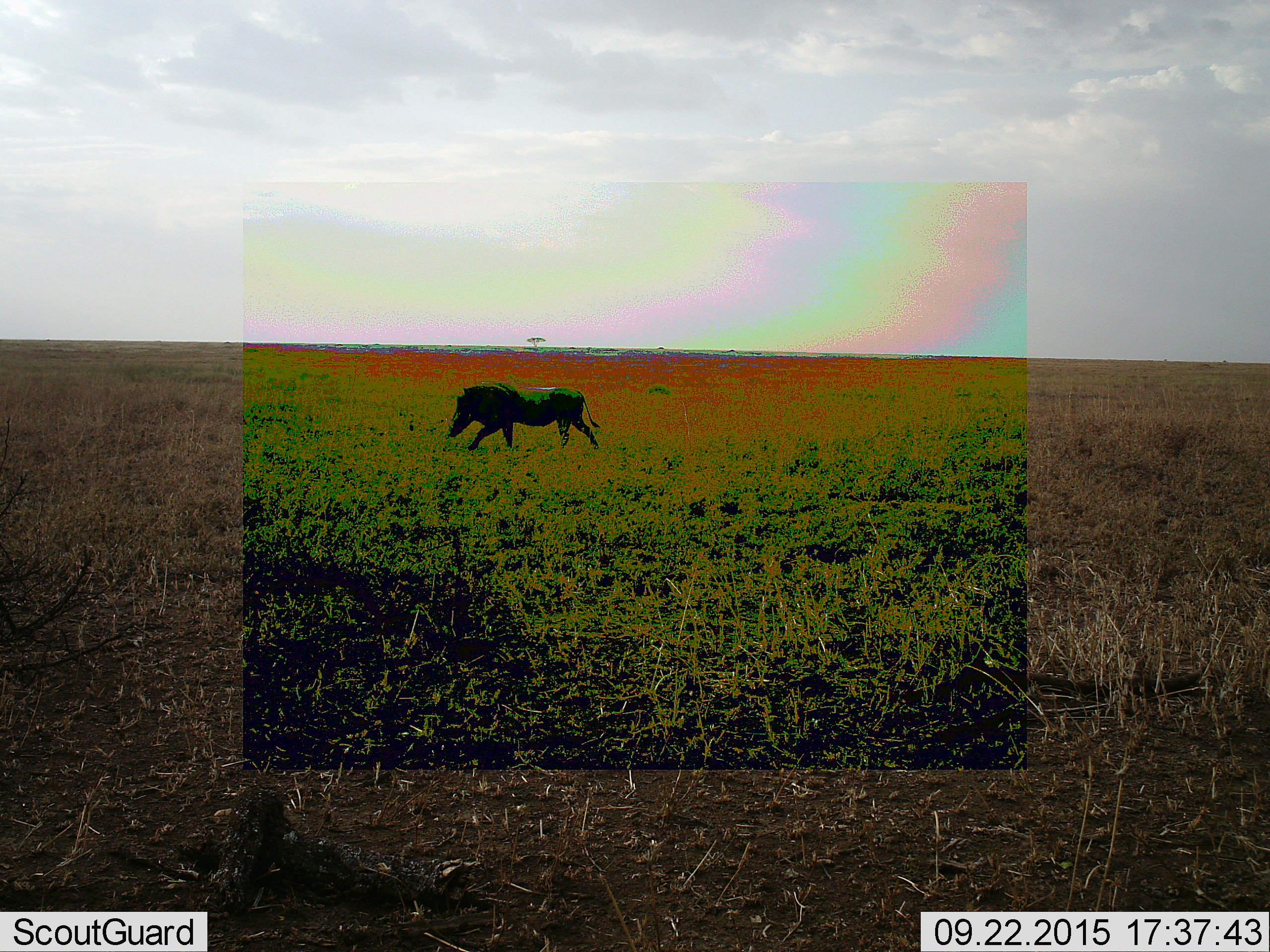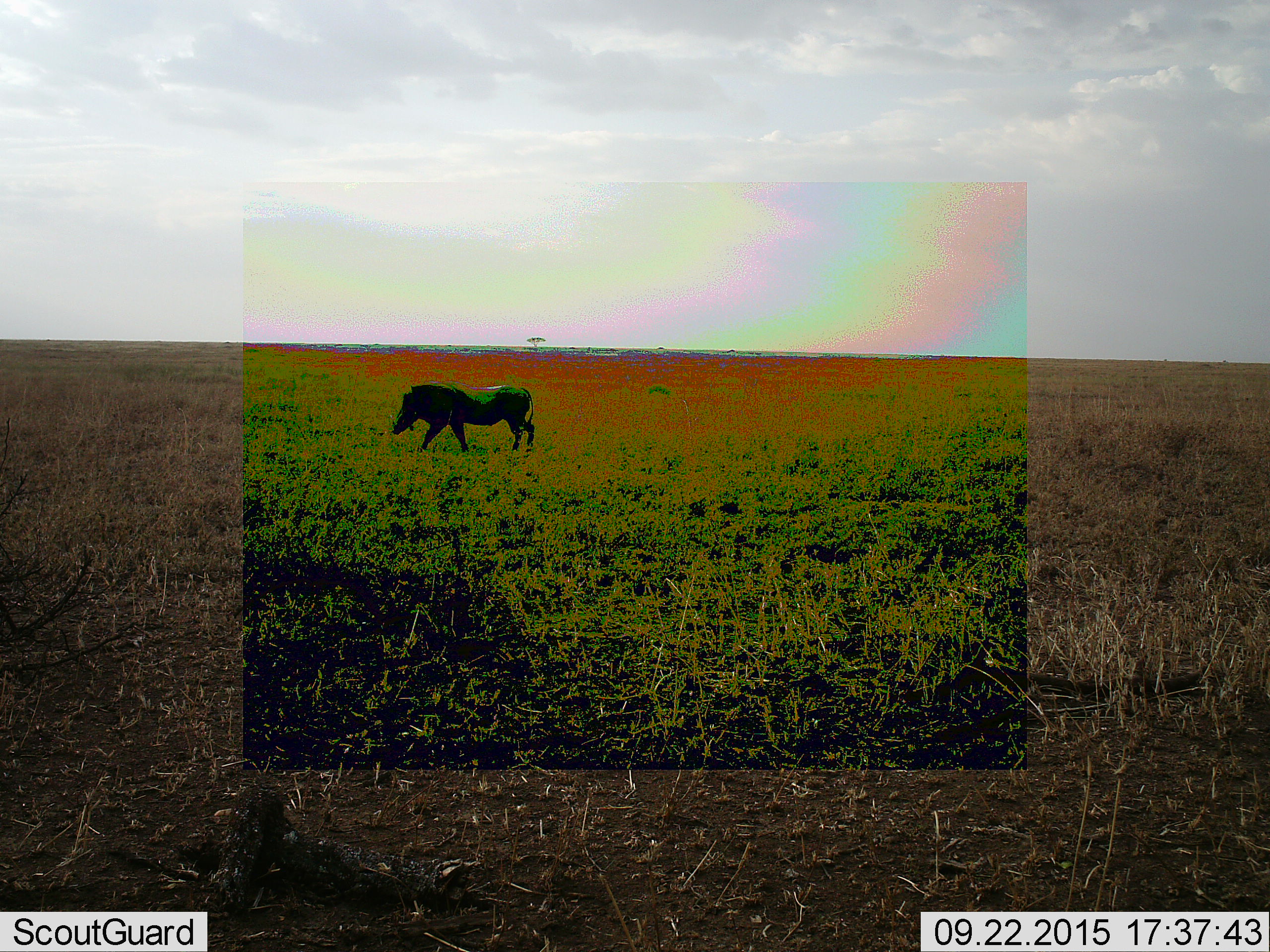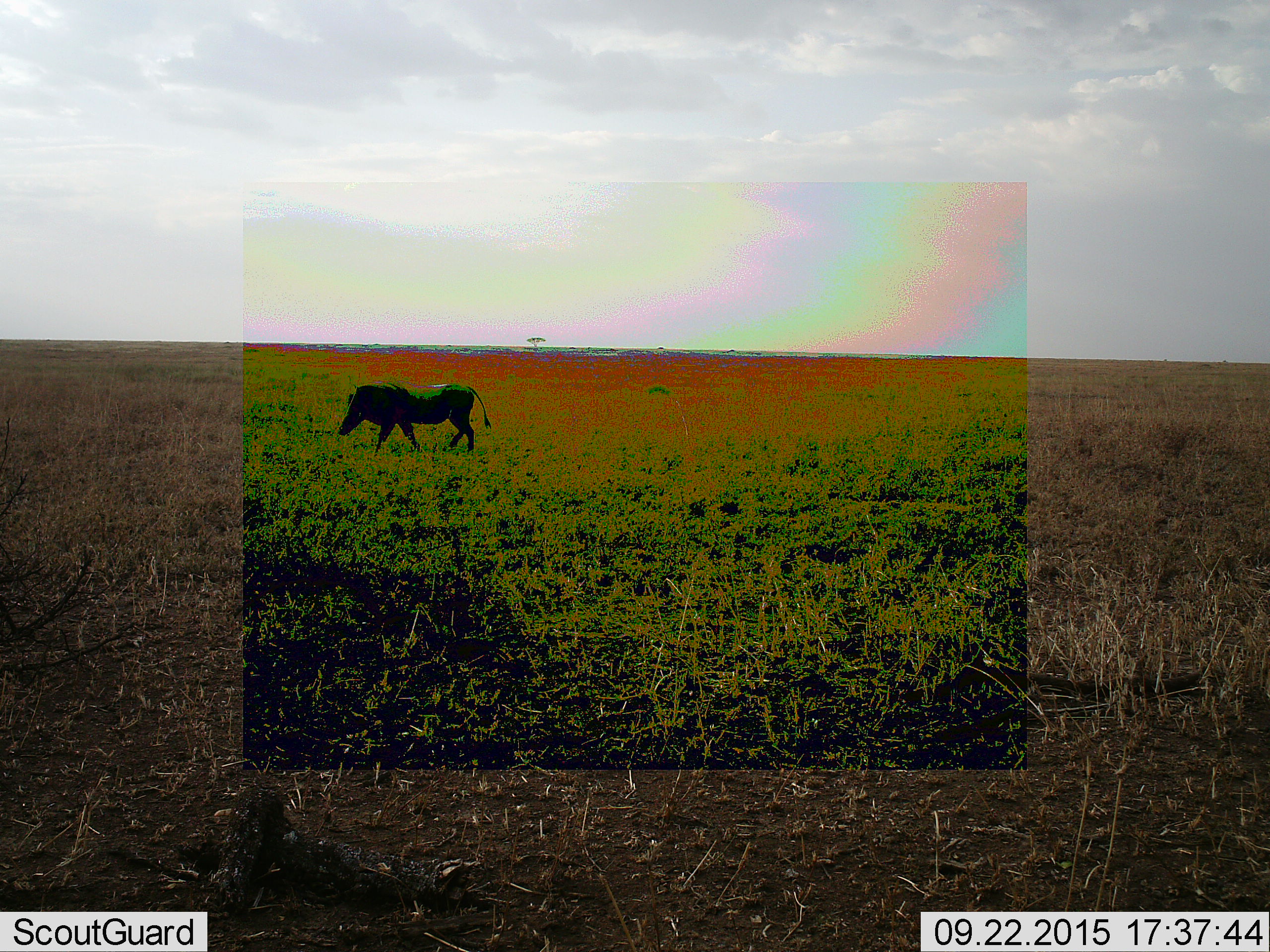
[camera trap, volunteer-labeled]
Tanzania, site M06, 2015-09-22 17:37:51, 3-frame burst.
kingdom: Animalia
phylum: Chordata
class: Mammalia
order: Artiodactyla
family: Suidae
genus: Phacochoerus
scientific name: Phacochoerus africanus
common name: warthog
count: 1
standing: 0%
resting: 0%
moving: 100%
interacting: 0%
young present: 0%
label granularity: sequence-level